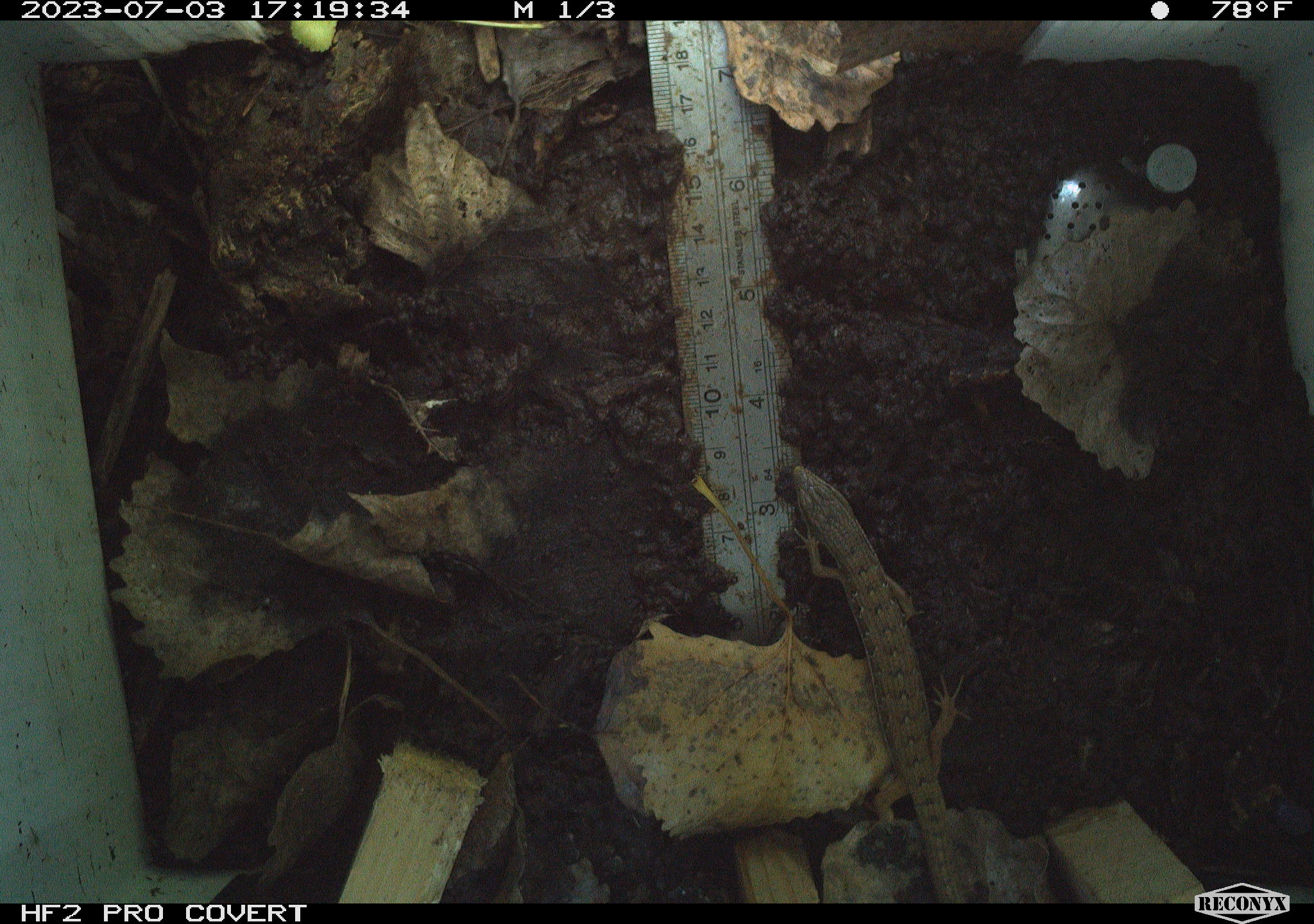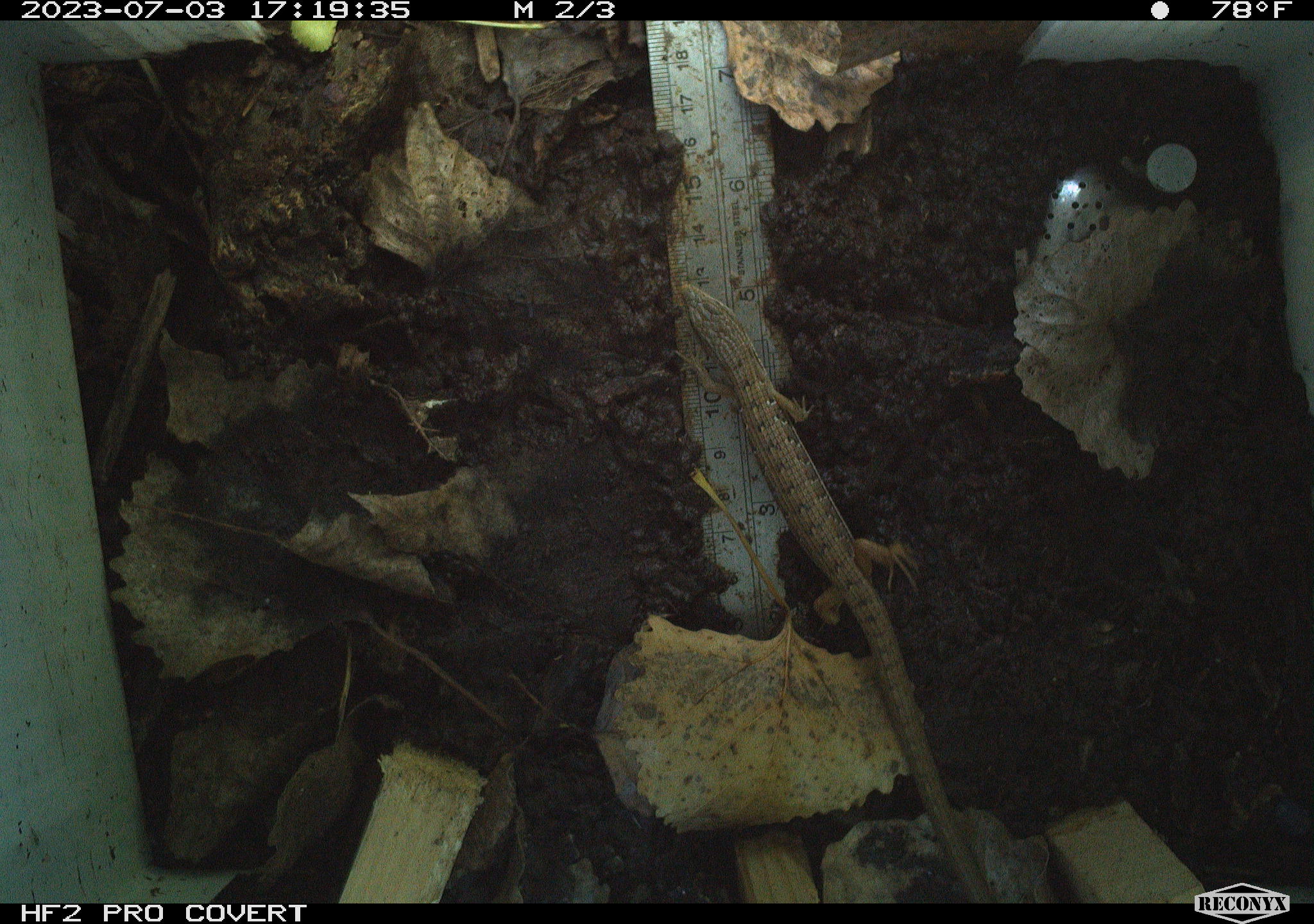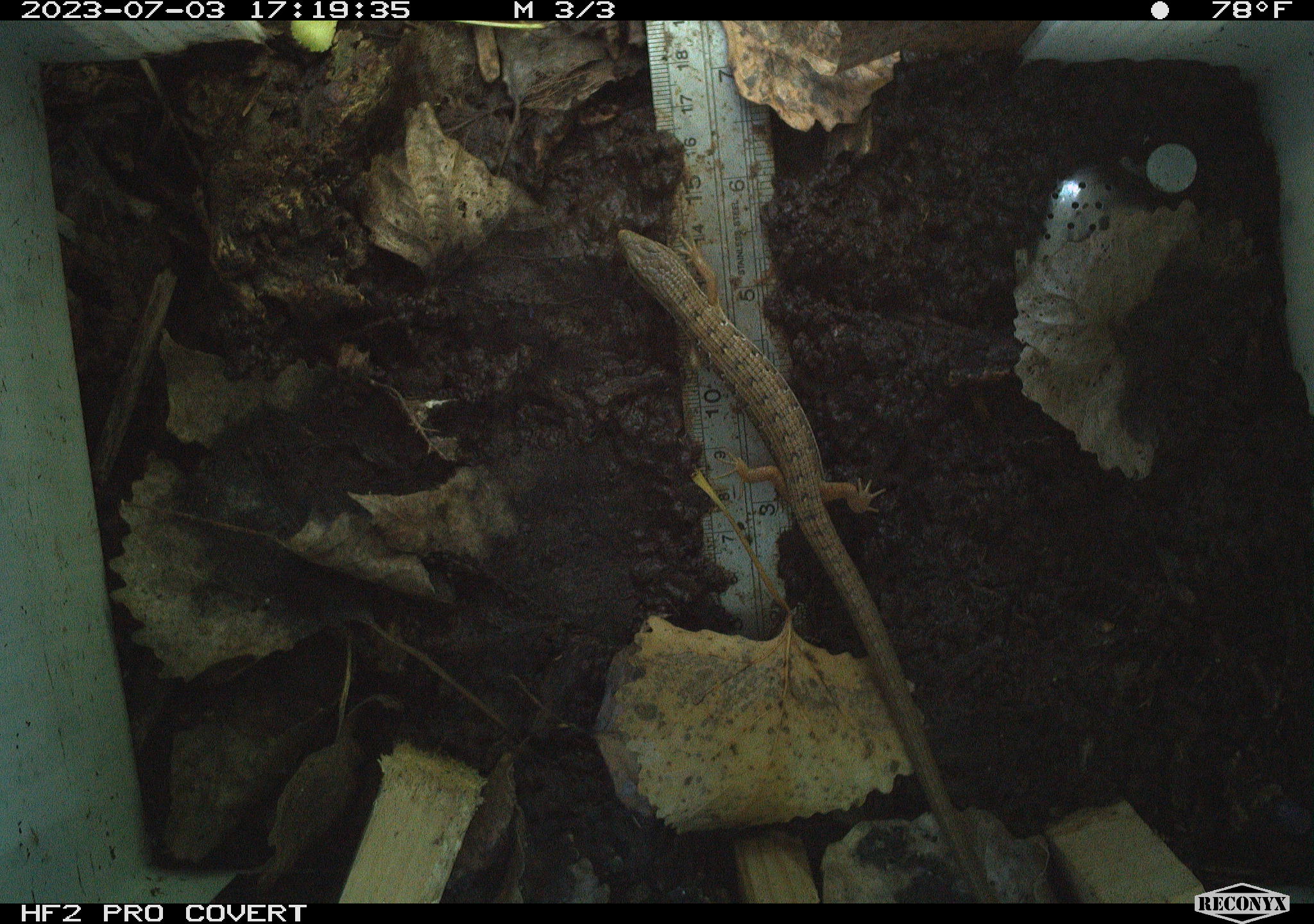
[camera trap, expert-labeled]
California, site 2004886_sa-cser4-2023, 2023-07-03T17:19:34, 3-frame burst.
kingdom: Animalia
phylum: Chordata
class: Reptilia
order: Squamata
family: Anguidae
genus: Elgaria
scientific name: Elgaria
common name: alligator lizards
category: elgaria species